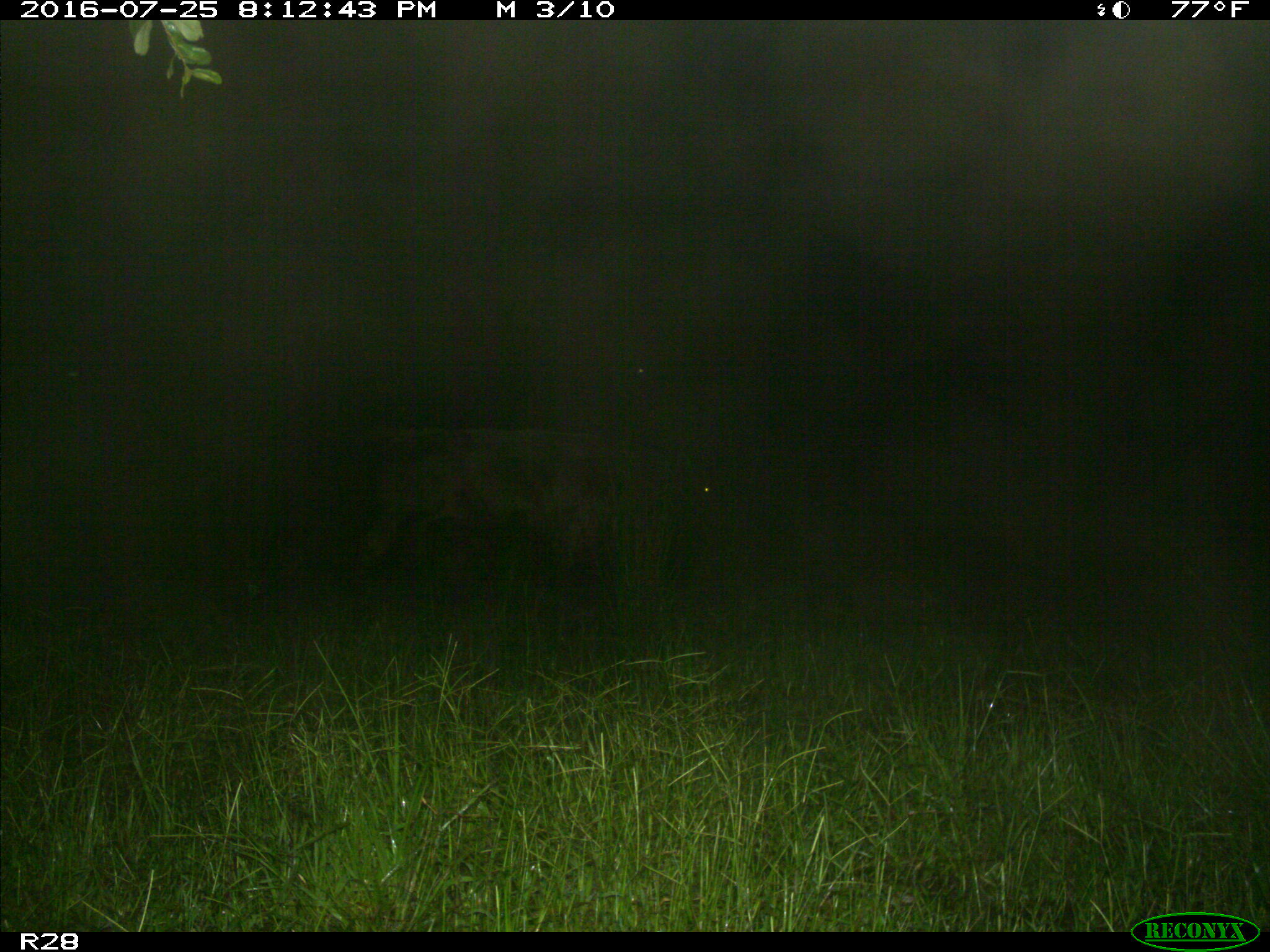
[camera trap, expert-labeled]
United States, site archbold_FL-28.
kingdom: Animalia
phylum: Chordata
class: Mammalia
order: Artiodactyla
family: Bovidae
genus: Bos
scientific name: Bos taurus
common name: domestic cow